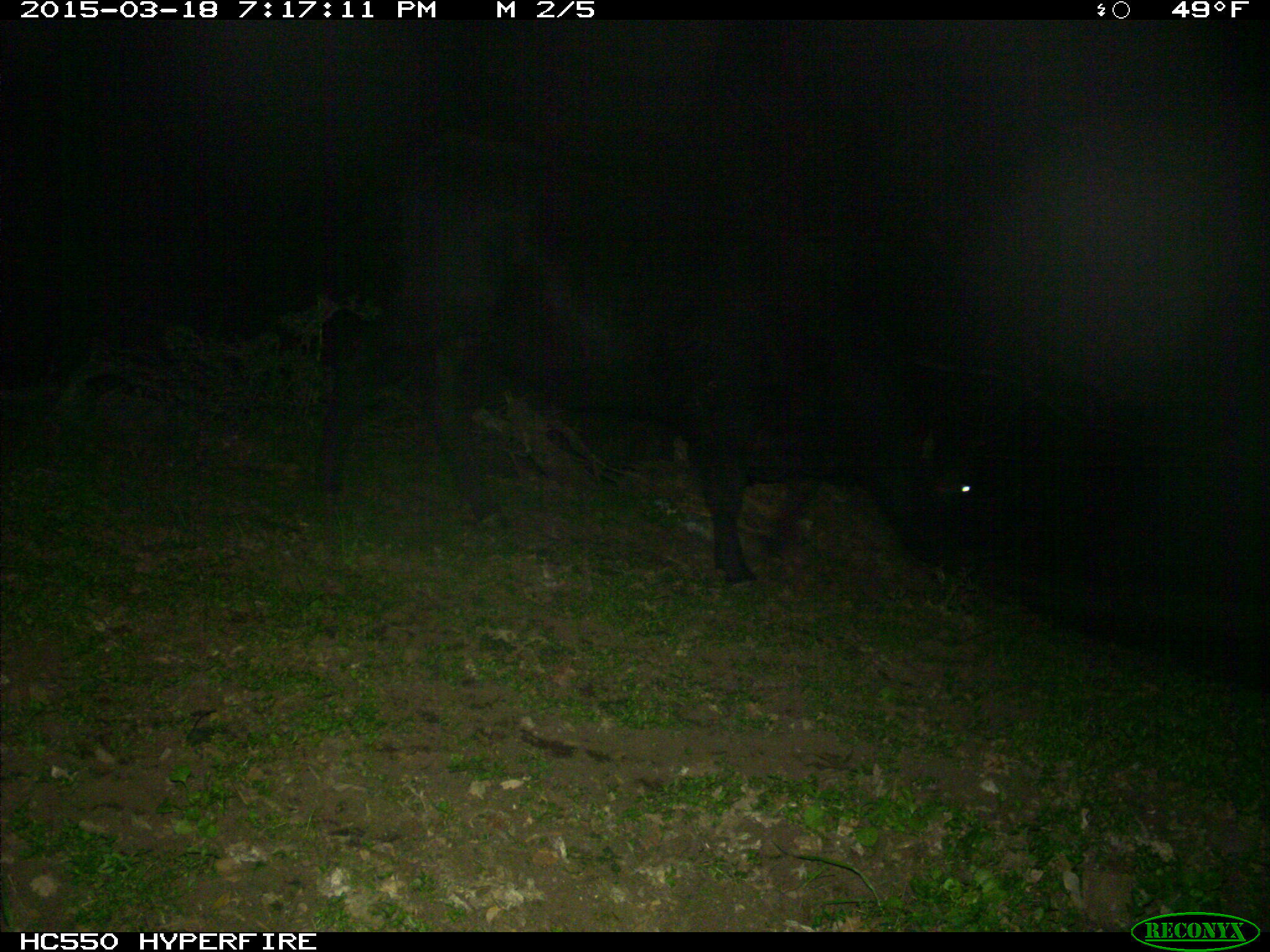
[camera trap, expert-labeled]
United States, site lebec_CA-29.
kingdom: Animalia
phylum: Chordata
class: Mammalia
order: Artiodactyla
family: Bovidae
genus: Bos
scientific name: Bos taurus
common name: domestic cow